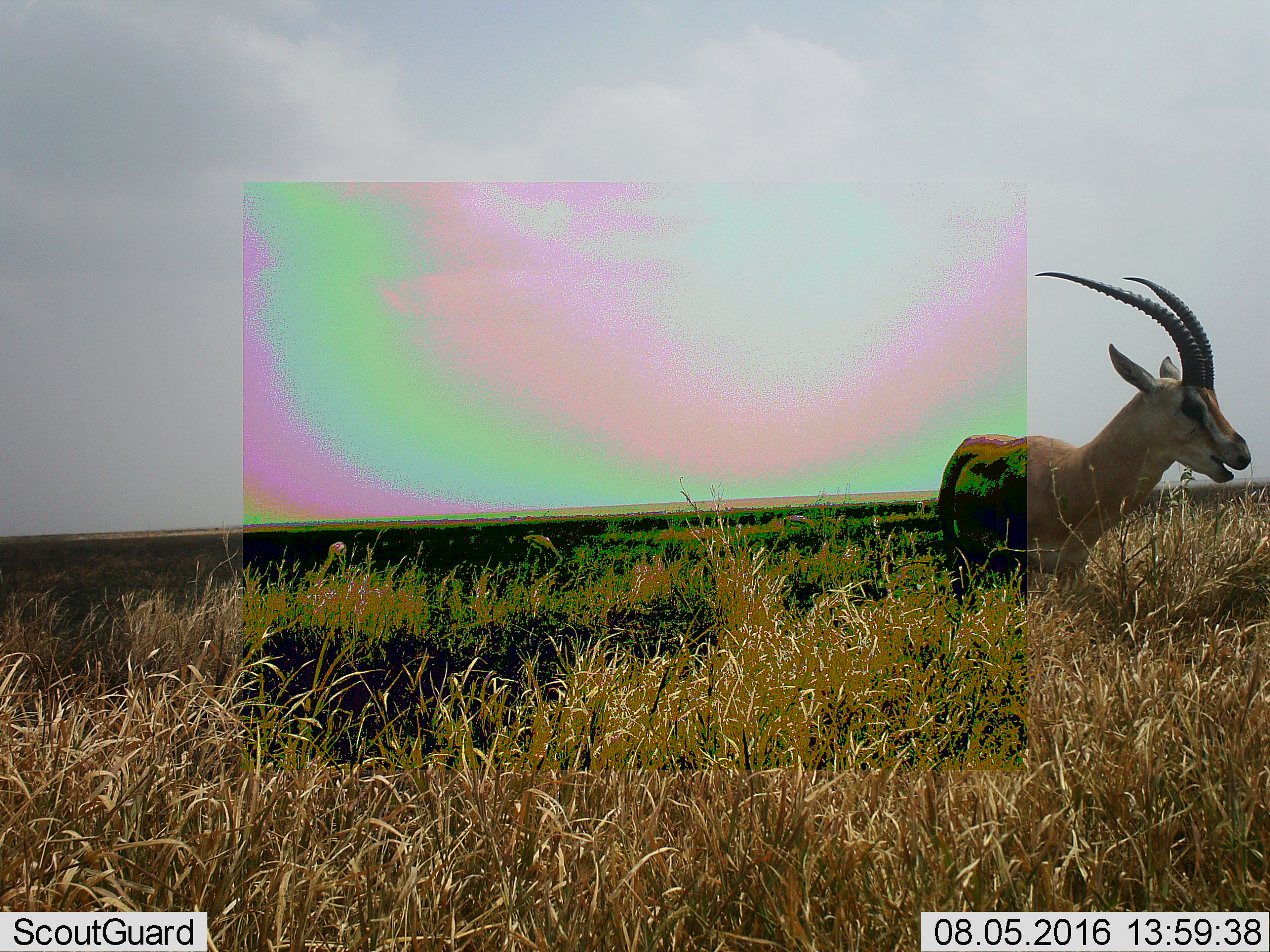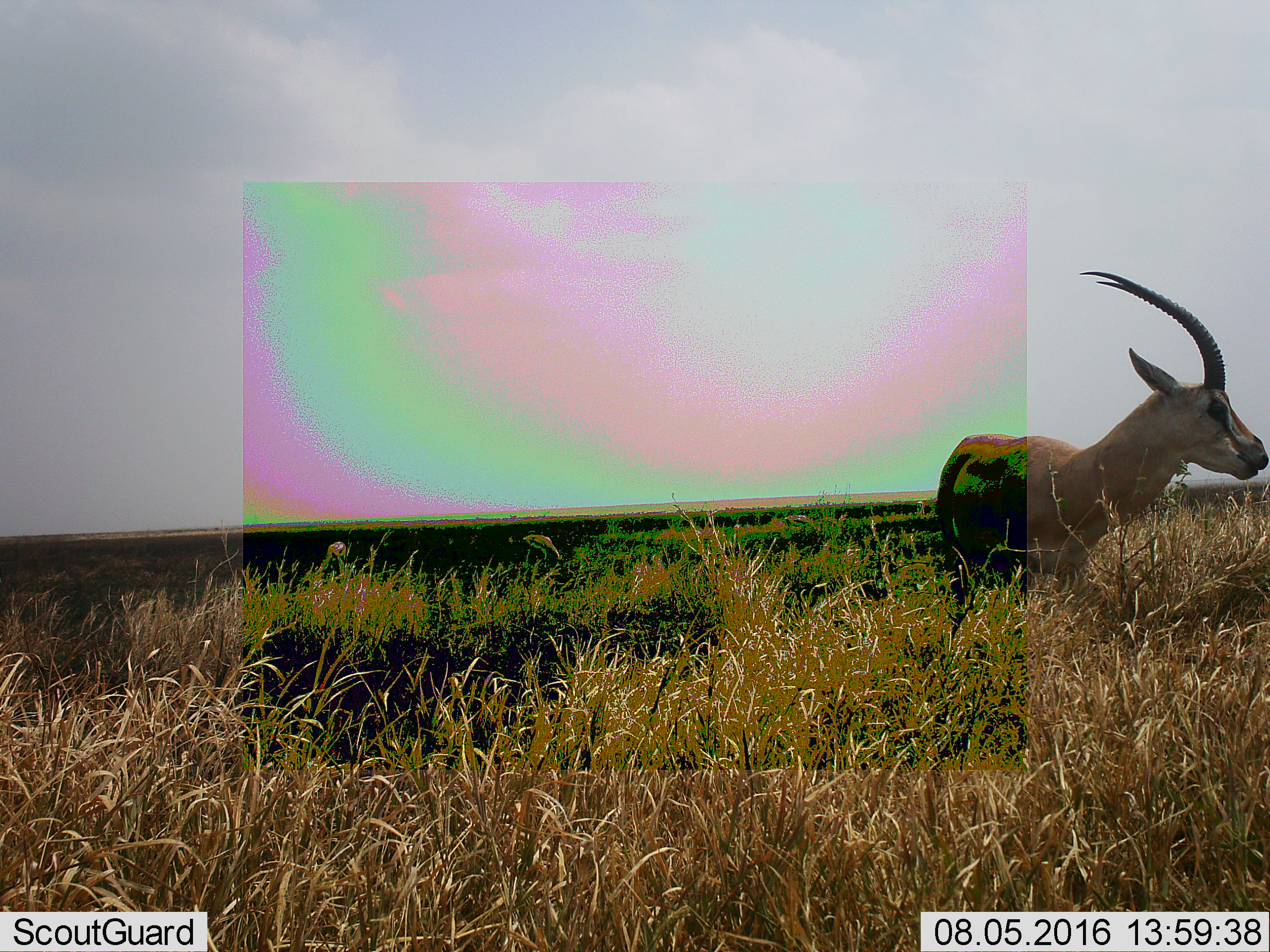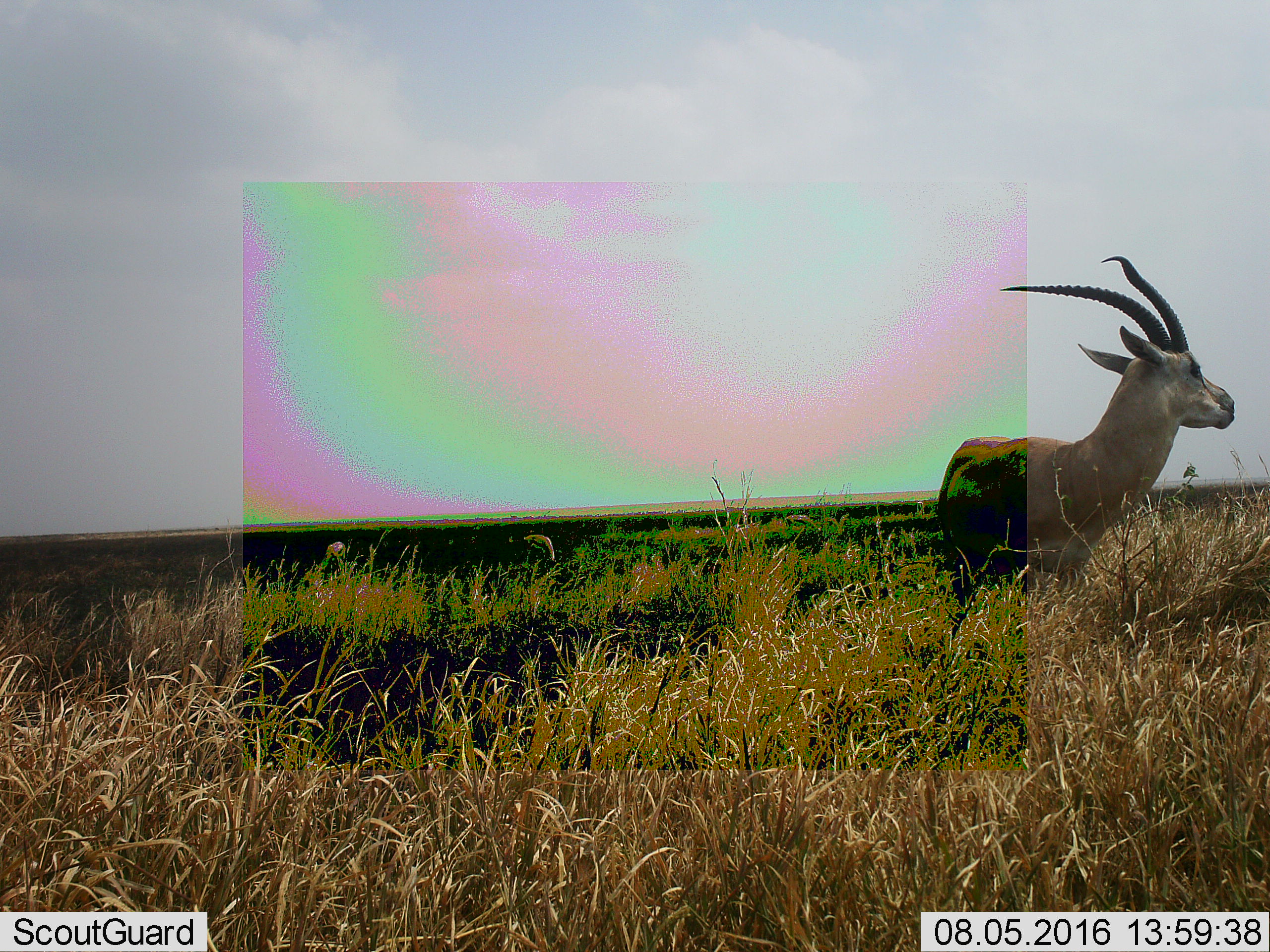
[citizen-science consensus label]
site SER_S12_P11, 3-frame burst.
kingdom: Animalia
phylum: Chordata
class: Mammalia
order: Artiodactyla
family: Bovidae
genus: Eudorcas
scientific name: Eudorcas thomsonii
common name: thomson's gazelle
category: gazellethomsons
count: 1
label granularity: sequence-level